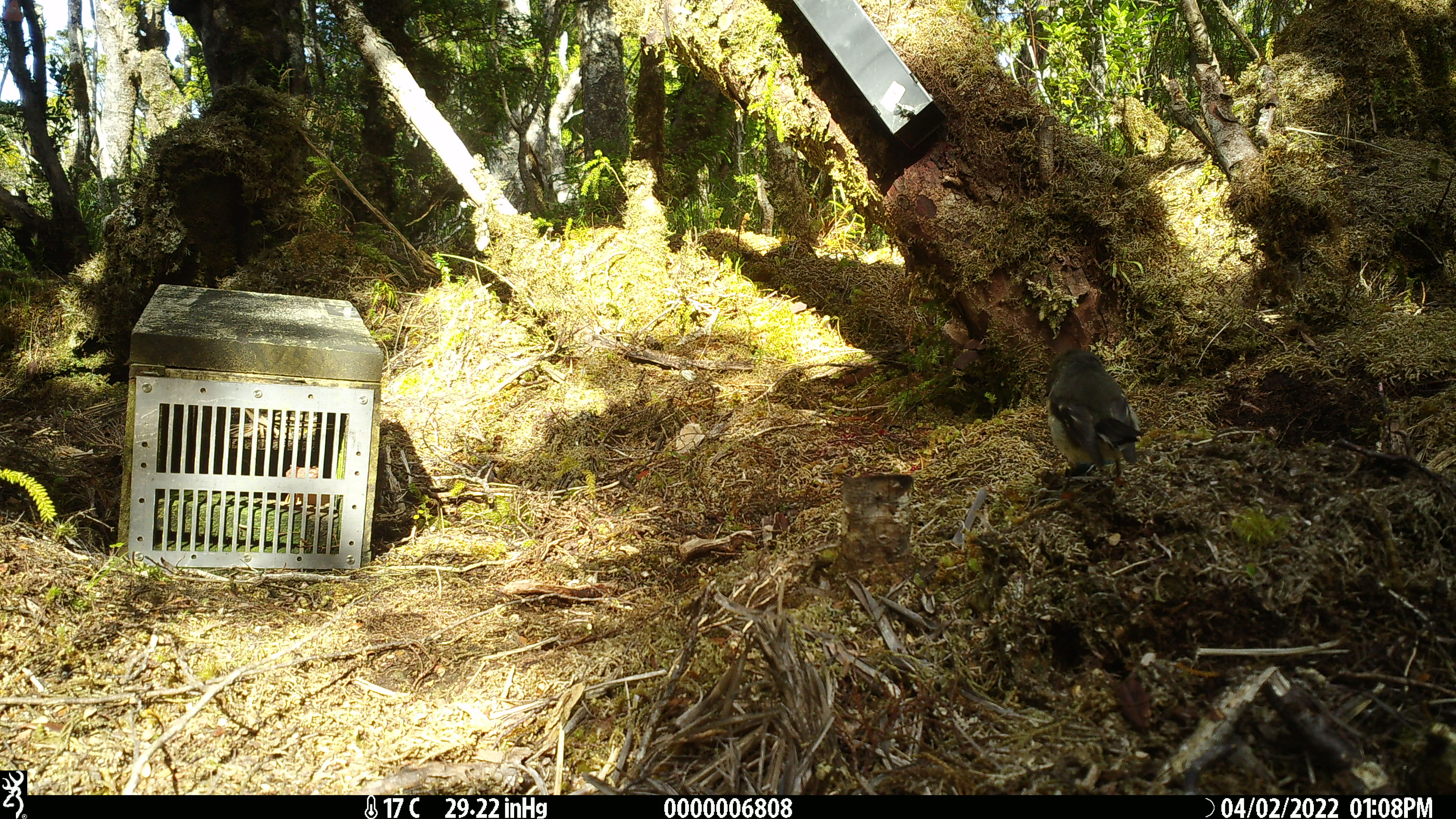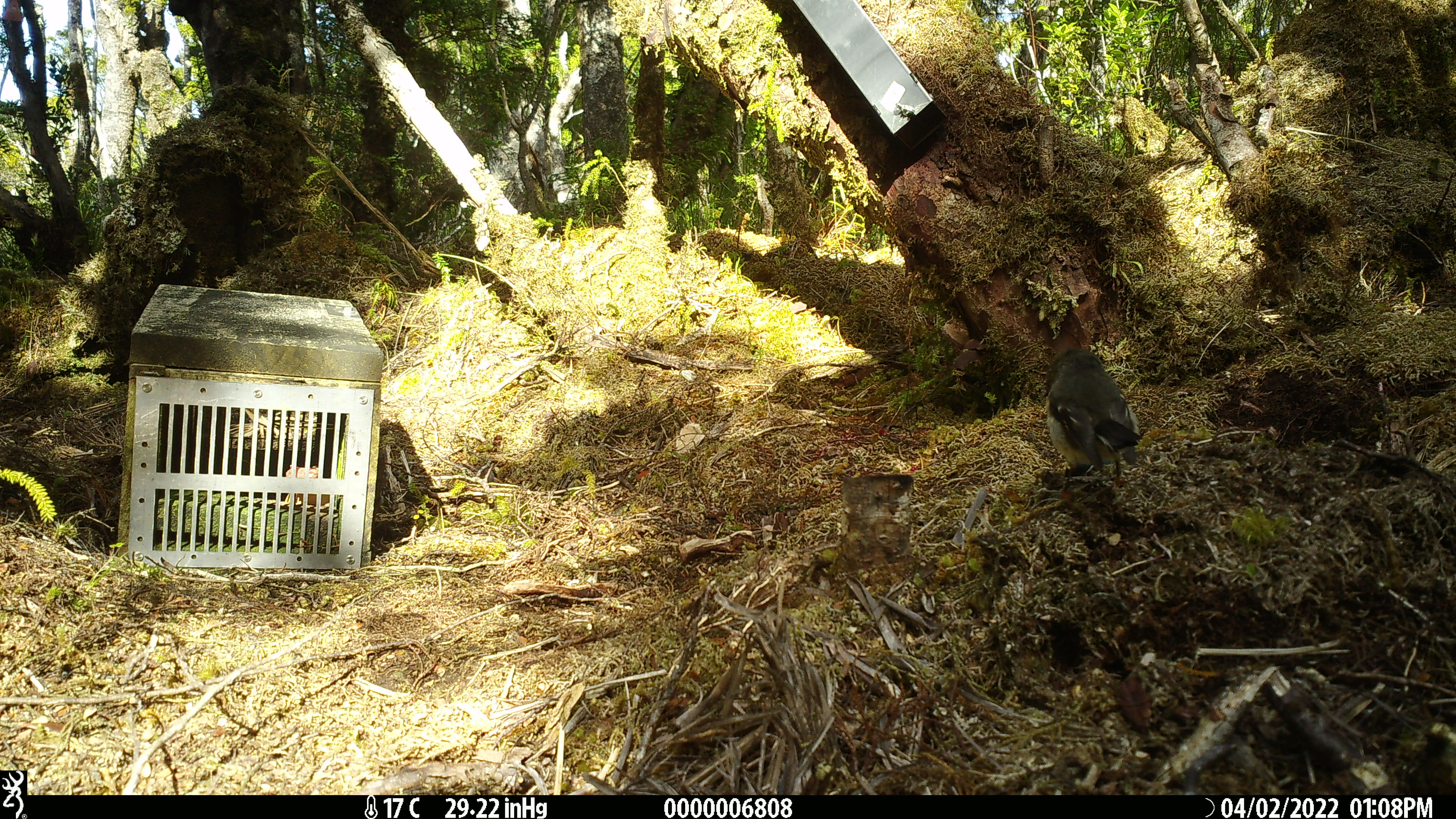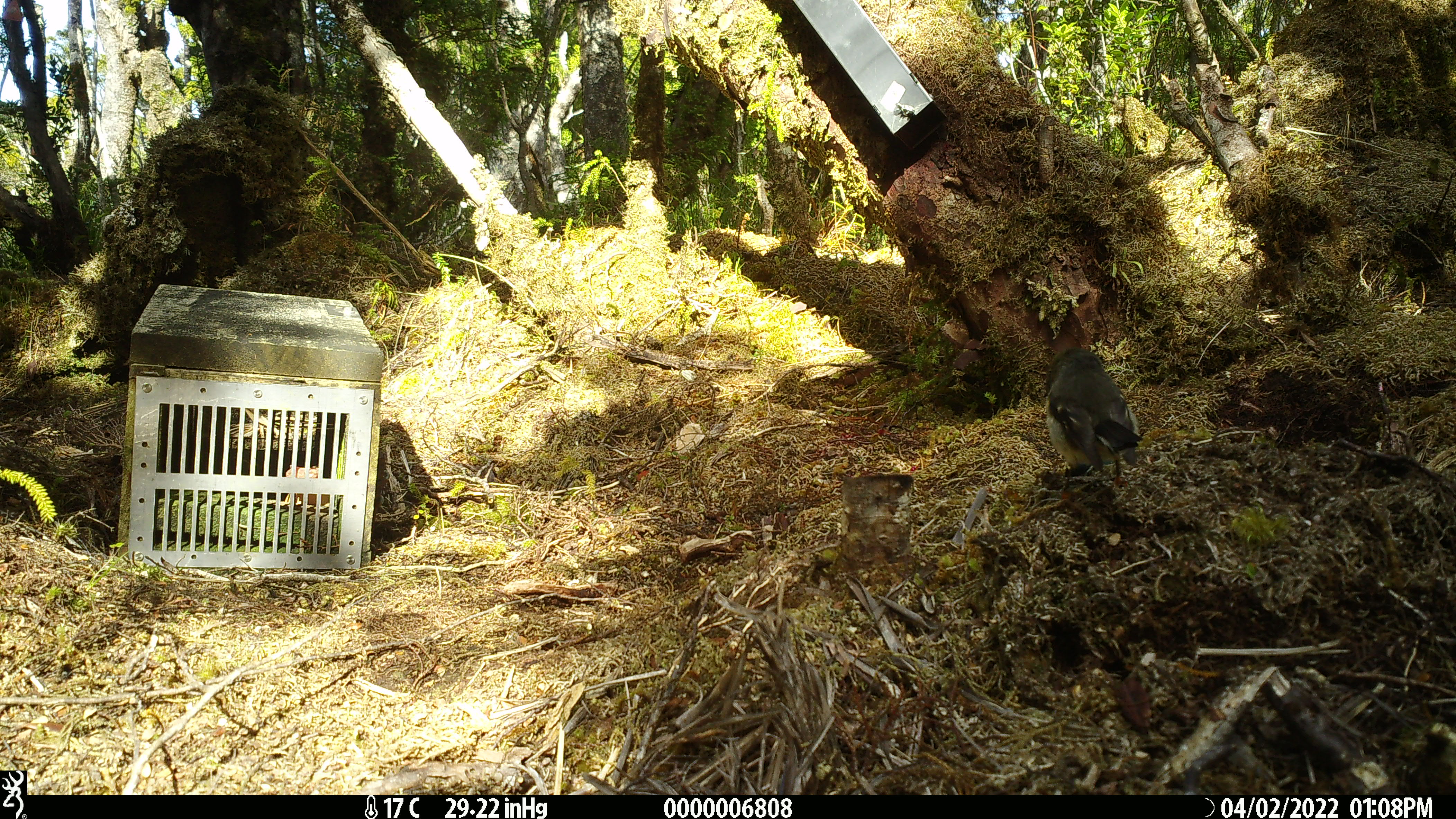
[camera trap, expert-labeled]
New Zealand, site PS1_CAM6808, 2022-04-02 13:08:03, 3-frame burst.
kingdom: Animalia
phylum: Chordata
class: Aves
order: Passeriformes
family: Petroicidae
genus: Petroica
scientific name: Petroica macrocephala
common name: tomtit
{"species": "tomtit (Petroica macrocephala)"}